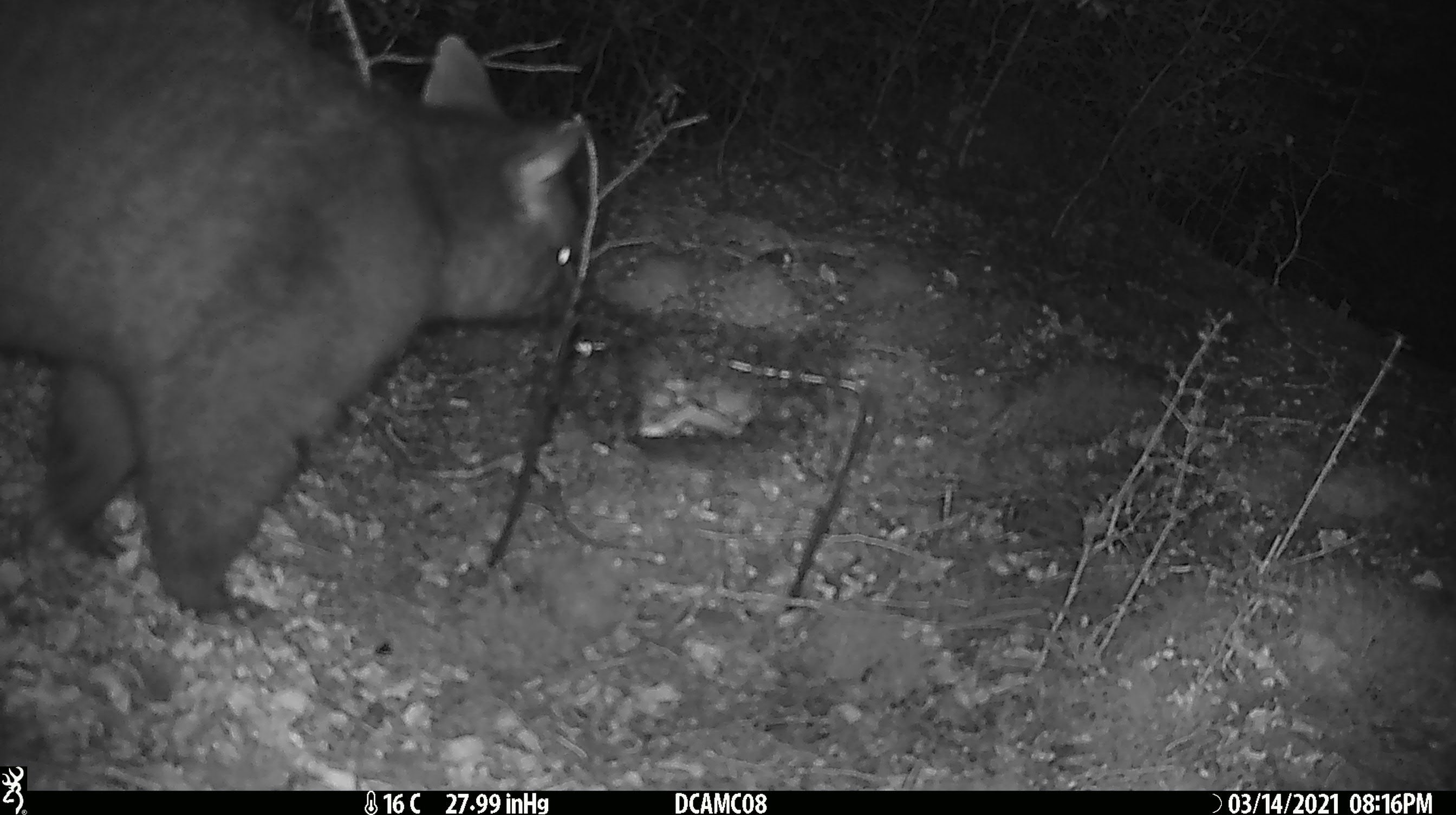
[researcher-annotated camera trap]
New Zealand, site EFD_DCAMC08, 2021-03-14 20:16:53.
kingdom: Animalia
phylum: Chordata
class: Mammalia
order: Diprotodontia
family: Phalangeridae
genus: Trichosurus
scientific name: Trichosurus vulpecula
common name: common brushtail possum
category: possum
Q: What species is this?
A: Possum (common brushtail possum) (Trichosurus vulpecula).